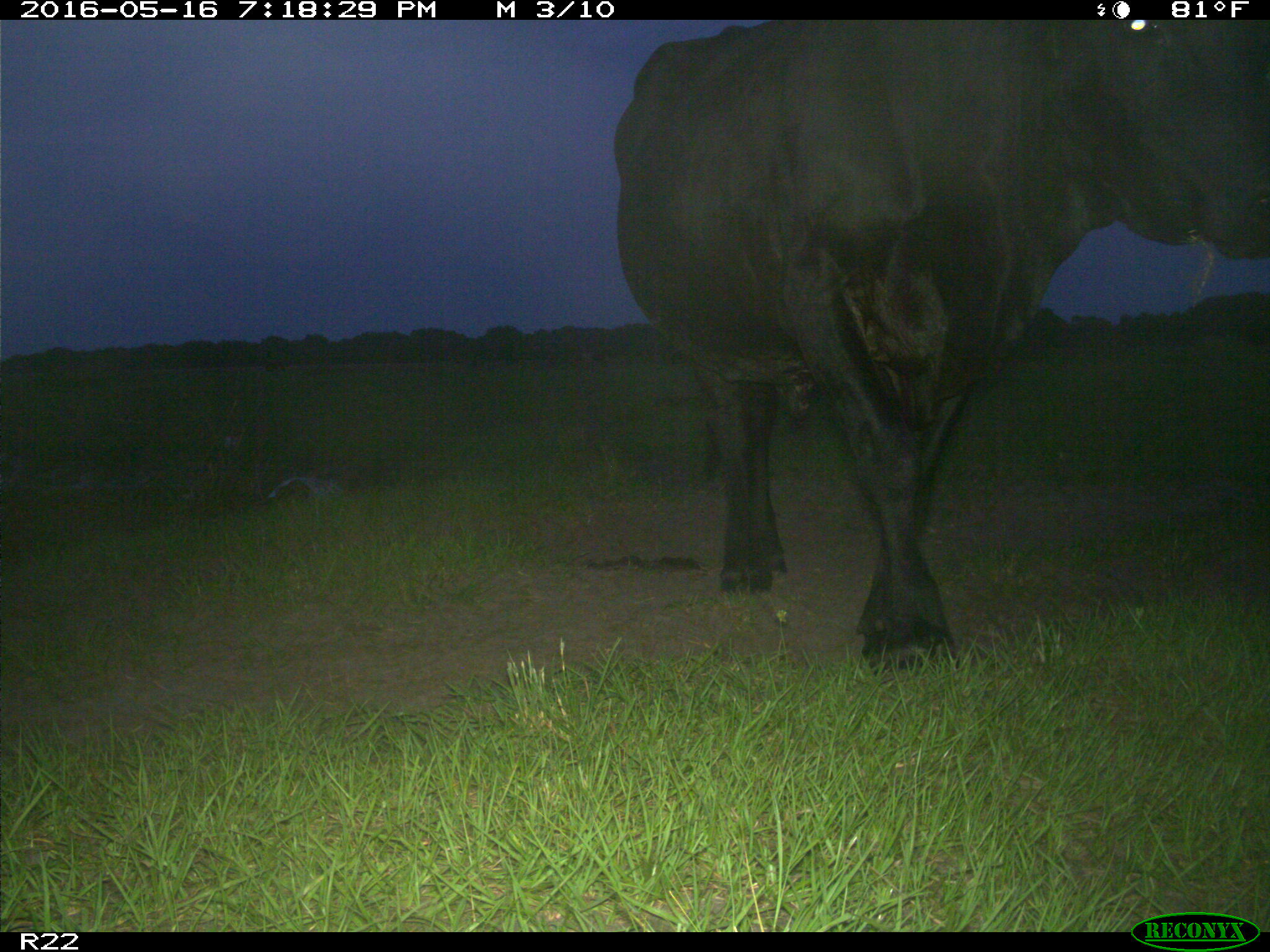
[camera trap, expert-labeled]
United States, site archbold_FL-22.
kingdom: Animalia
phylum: Chordata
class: Mammalia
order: Artiodactyla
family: Bovidae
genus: Bos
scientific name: Bos taurus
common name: domestic cow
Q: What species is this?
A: Bos taurus (domestic cow).